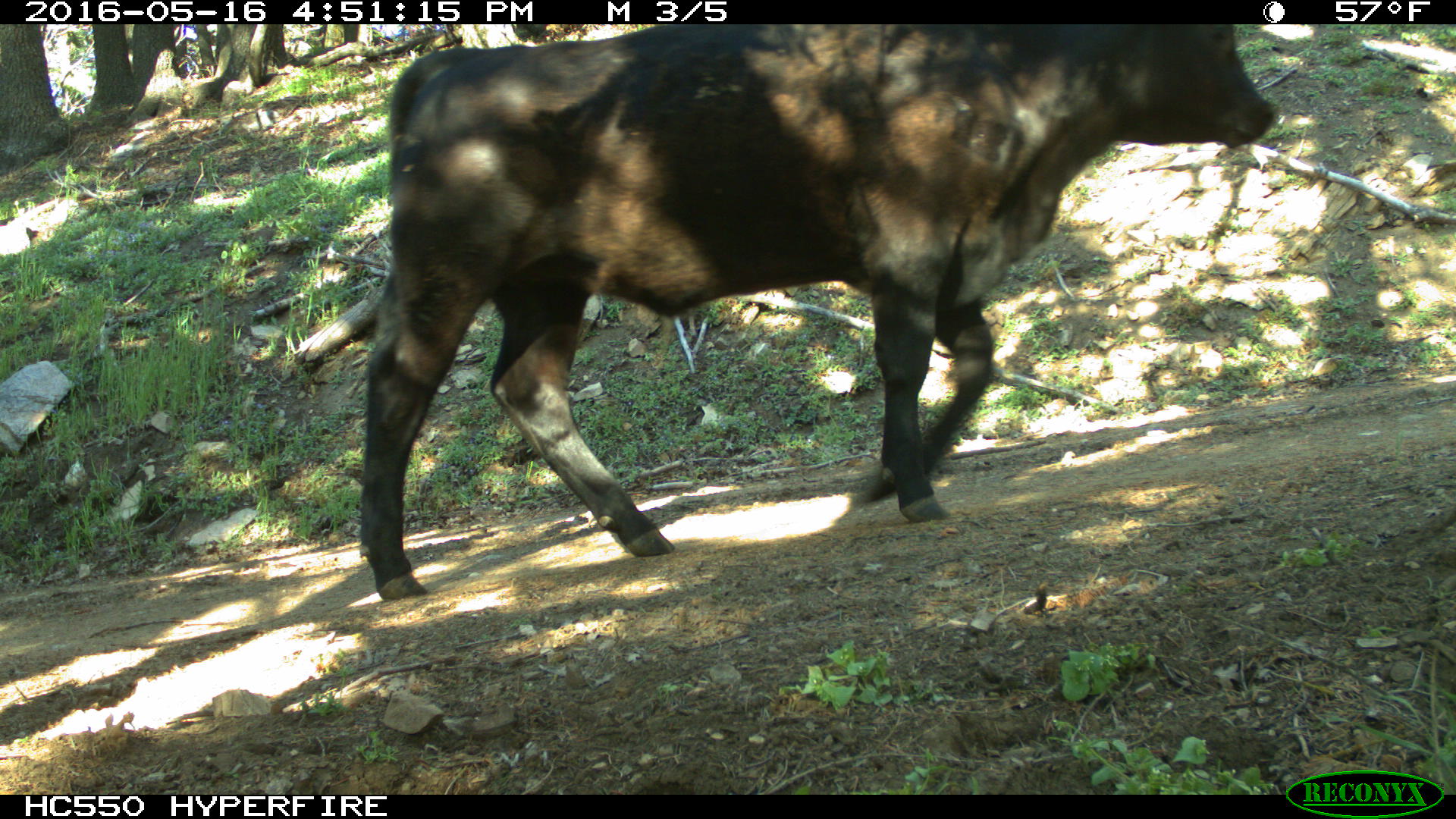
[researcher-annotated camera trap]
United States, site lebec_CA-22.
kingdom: Animalia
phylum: Chordata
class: Mammalia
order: Artiodactyla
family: Bovidae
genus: Bos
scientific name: Bos taurus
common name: domestic cow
Bos taurus (domestic cow).